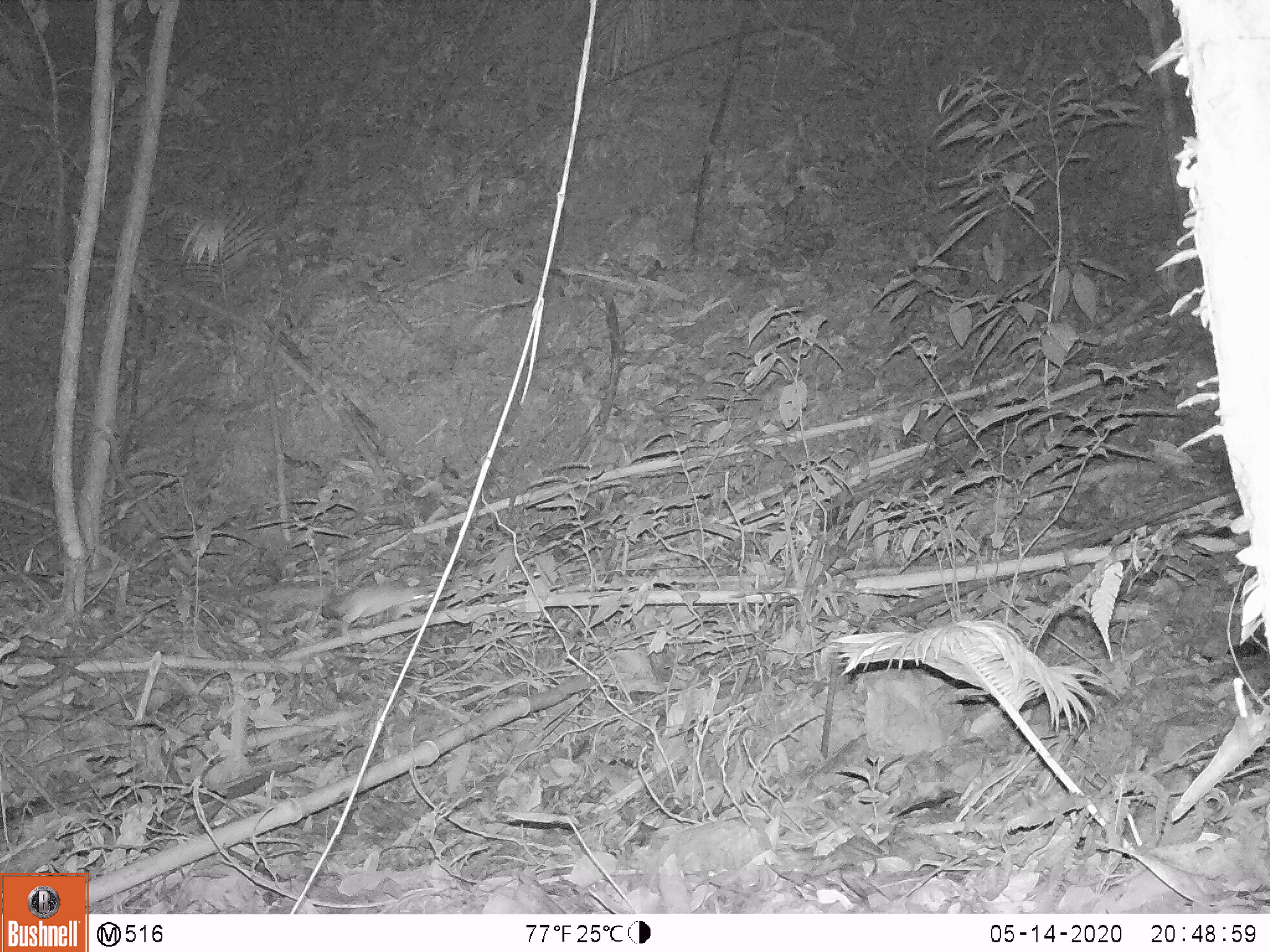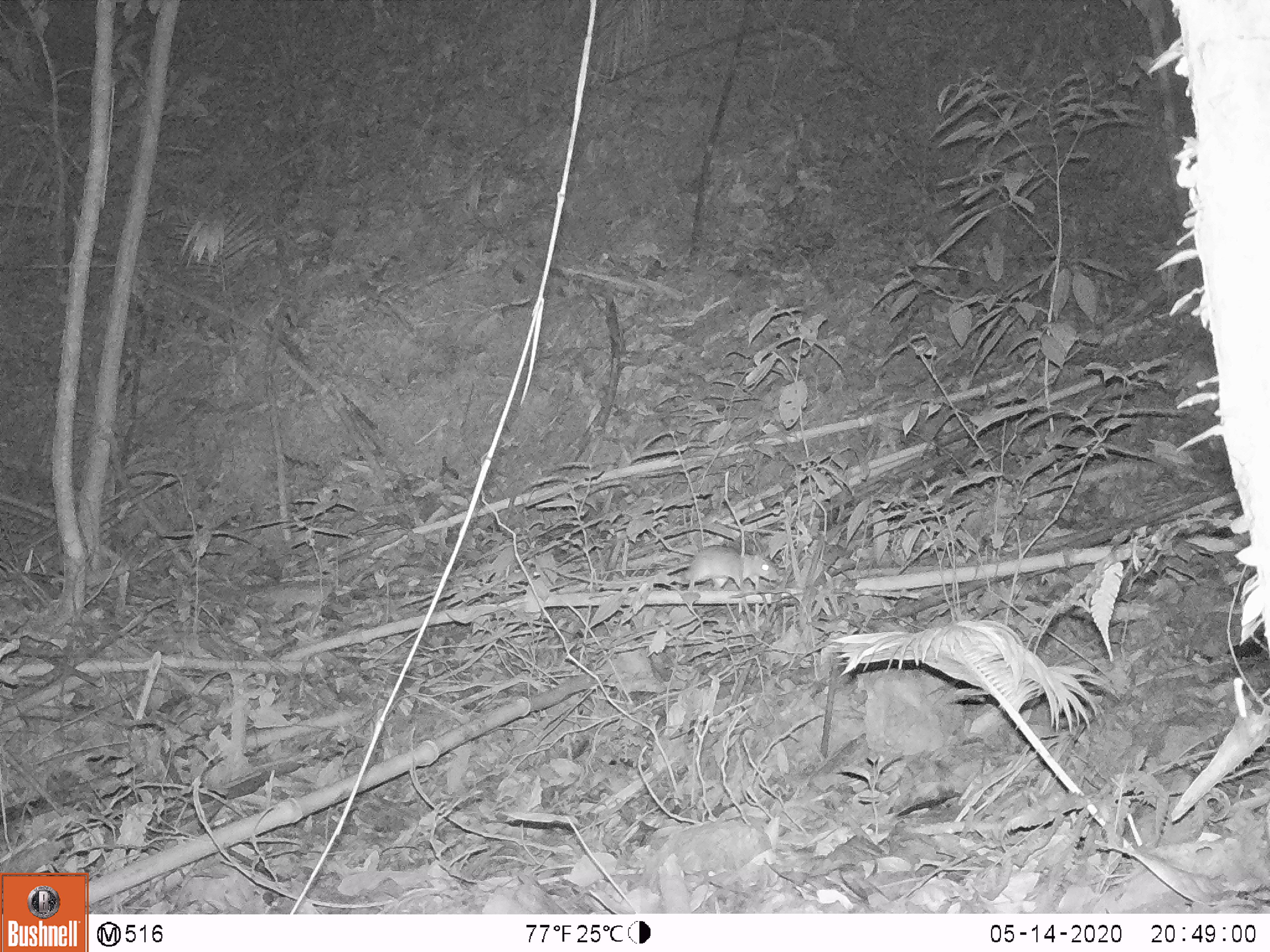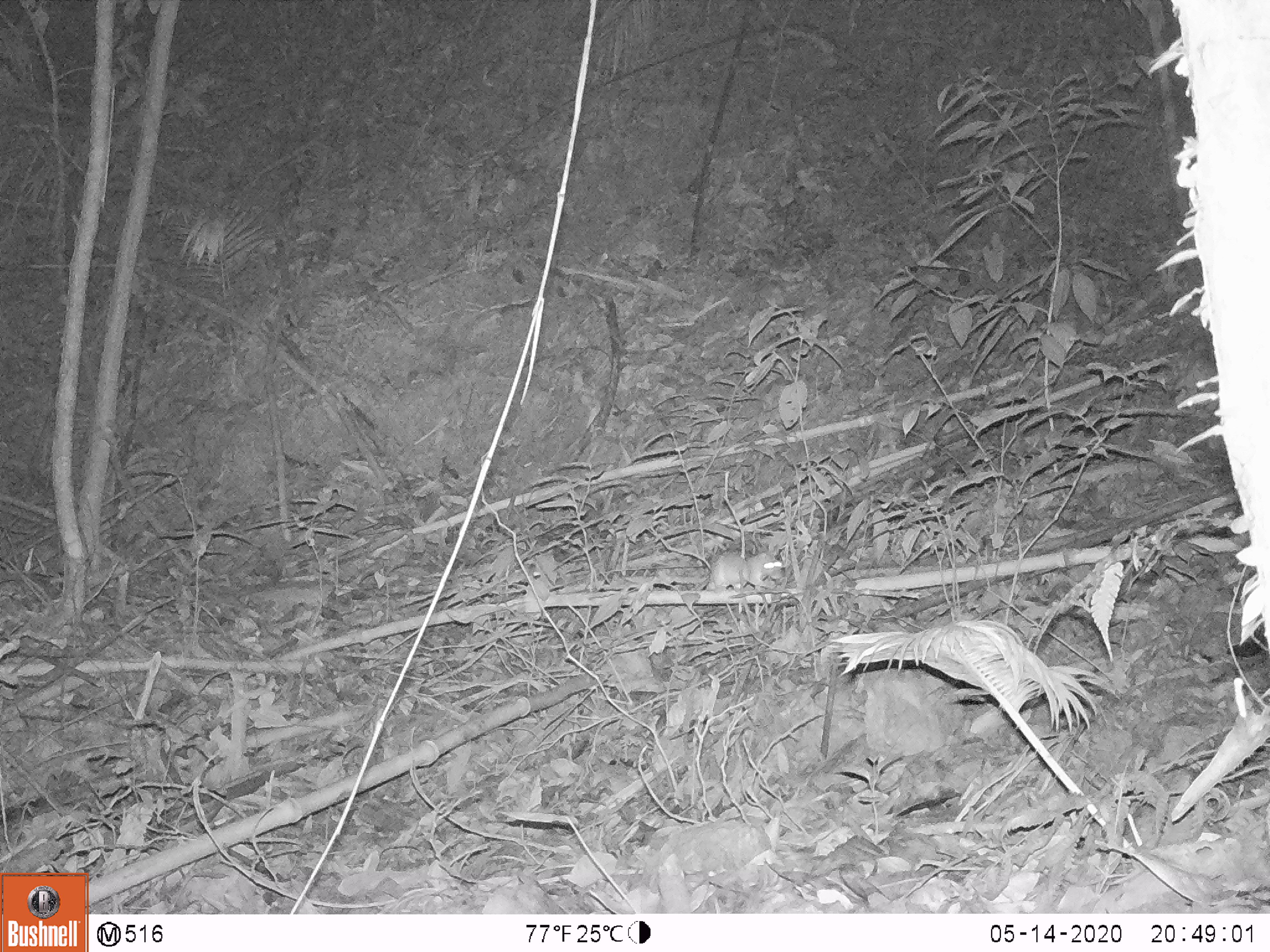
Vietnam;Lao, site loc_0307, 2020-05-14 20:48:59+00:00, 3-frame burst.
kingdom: Animalia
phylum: Chordata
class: Mammalia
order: Rodentia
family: Muridae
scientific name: Muridae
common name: old-world mice and rats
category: unidentified murid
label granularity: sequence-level